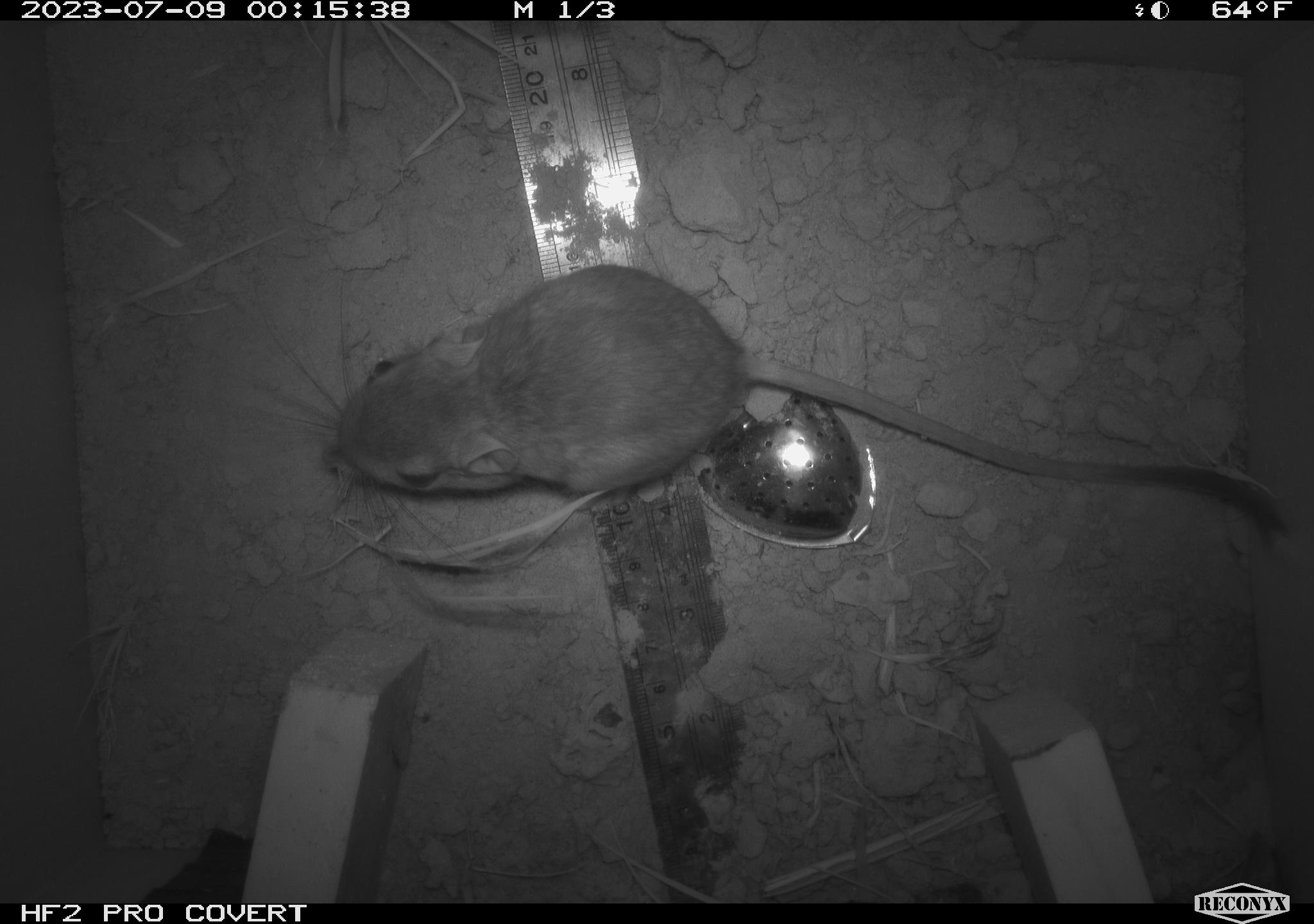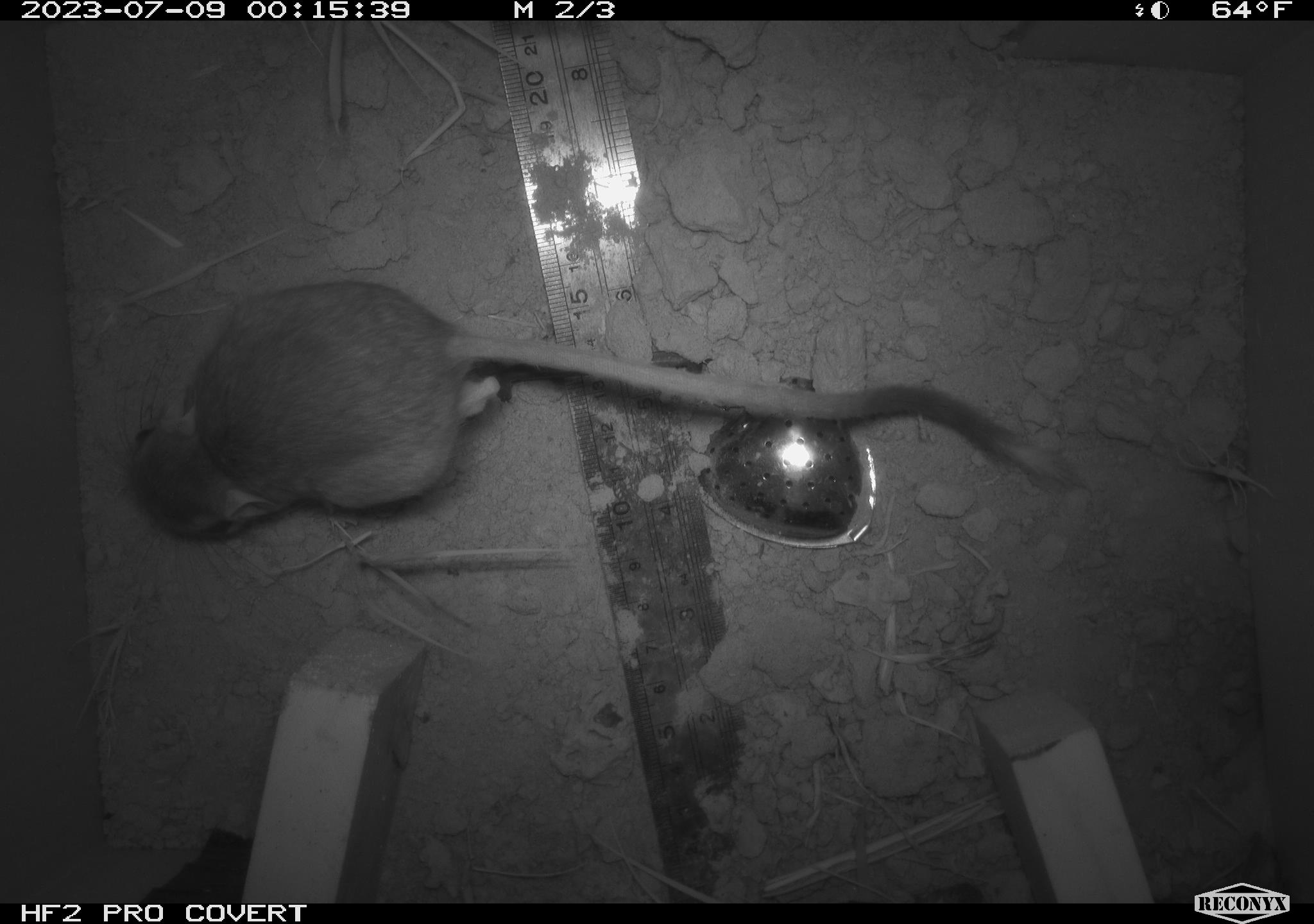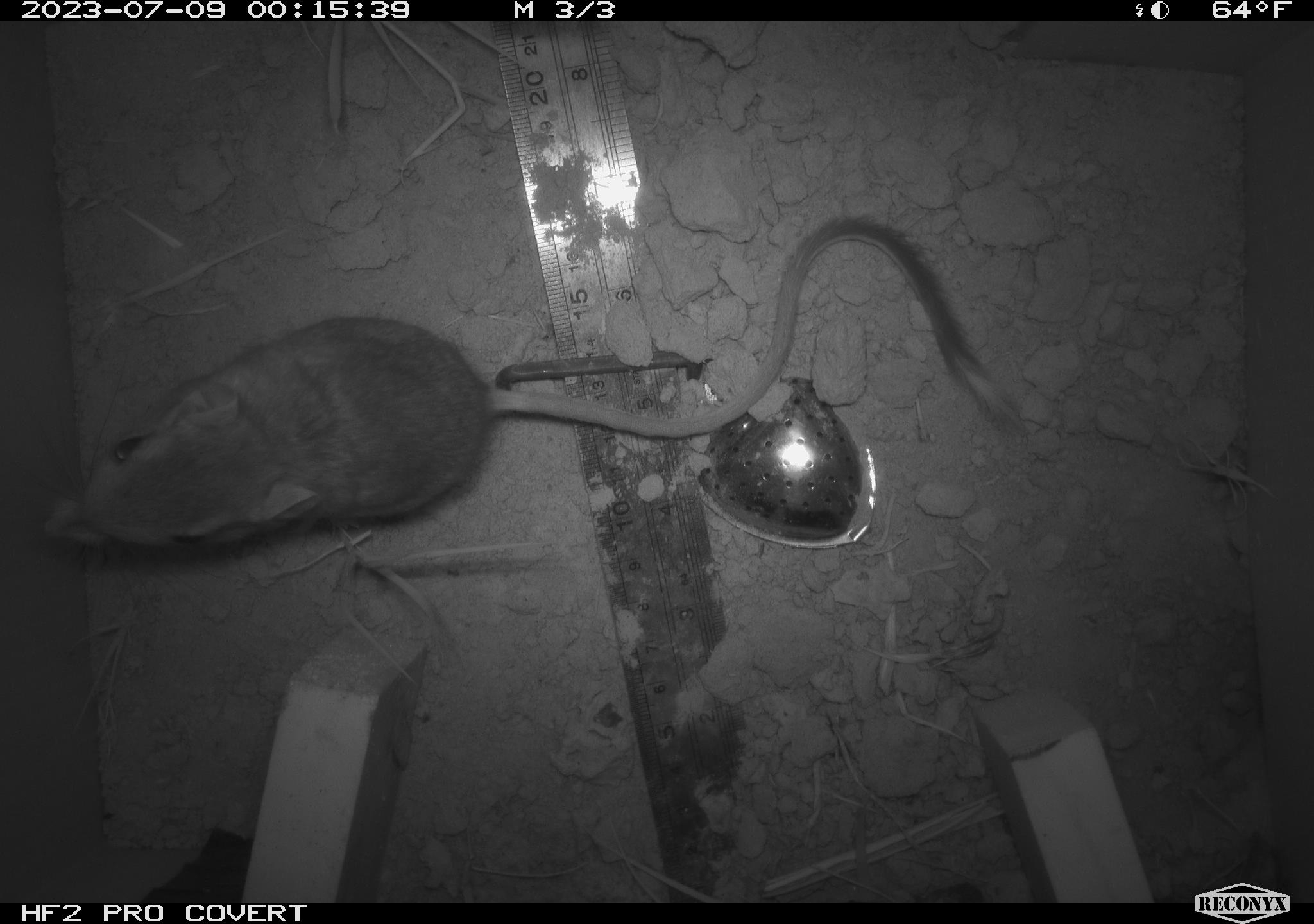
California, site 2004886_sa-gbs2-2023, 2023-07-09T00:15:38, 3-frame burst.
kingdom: Animalia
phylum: Chordata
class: Mammalia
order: Rodentia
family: Heteromyidae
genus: Dipodomys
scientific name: Dipodomys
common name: kangaroo rats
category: dipodomys species